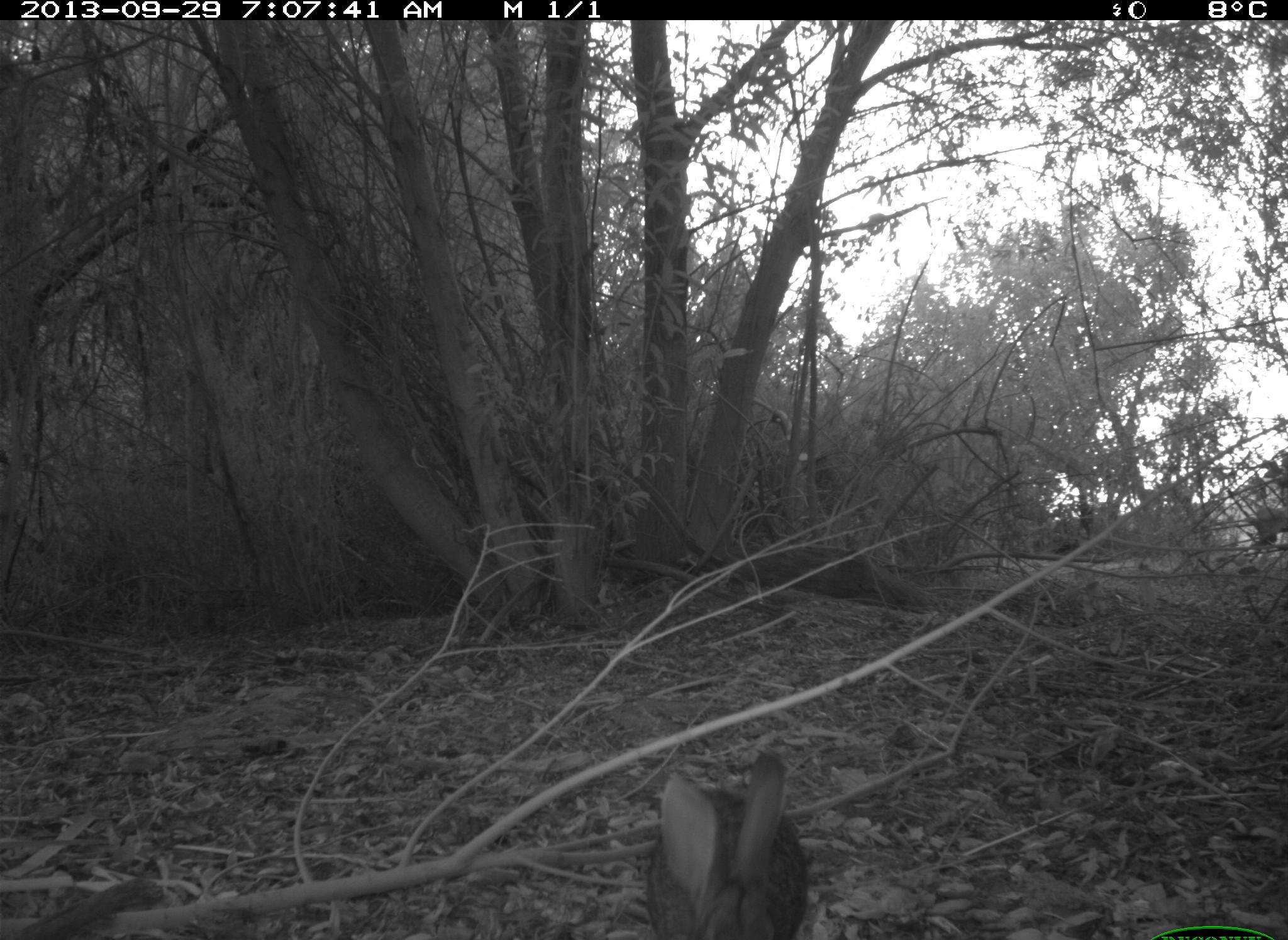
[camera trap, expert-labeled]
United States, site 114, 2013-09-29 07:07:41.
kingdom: Animalia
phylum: Chordata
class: Mammalia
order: Lagomorpha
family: Leporidae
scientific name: Leporidae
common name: rabbits and hares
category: rabbit